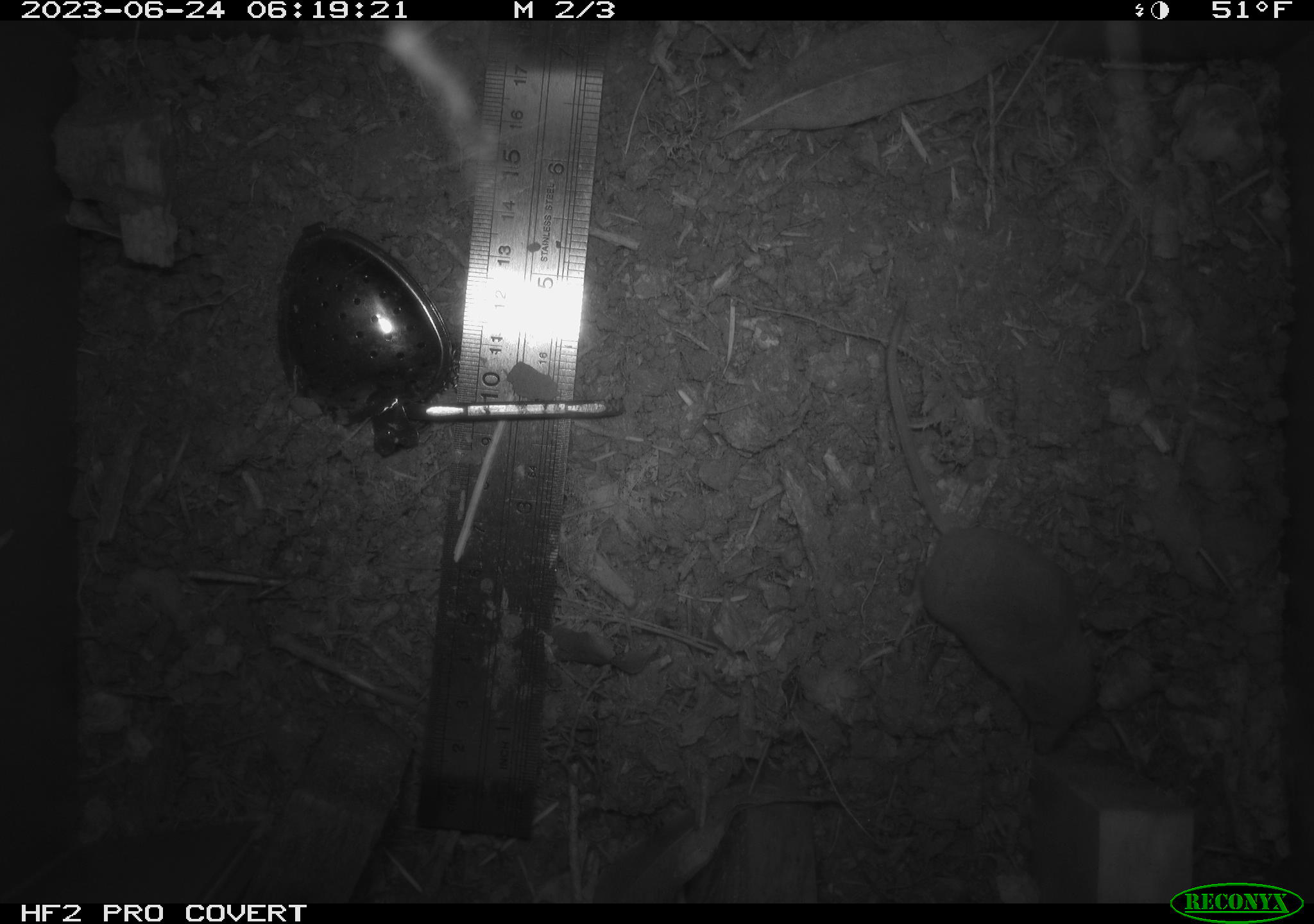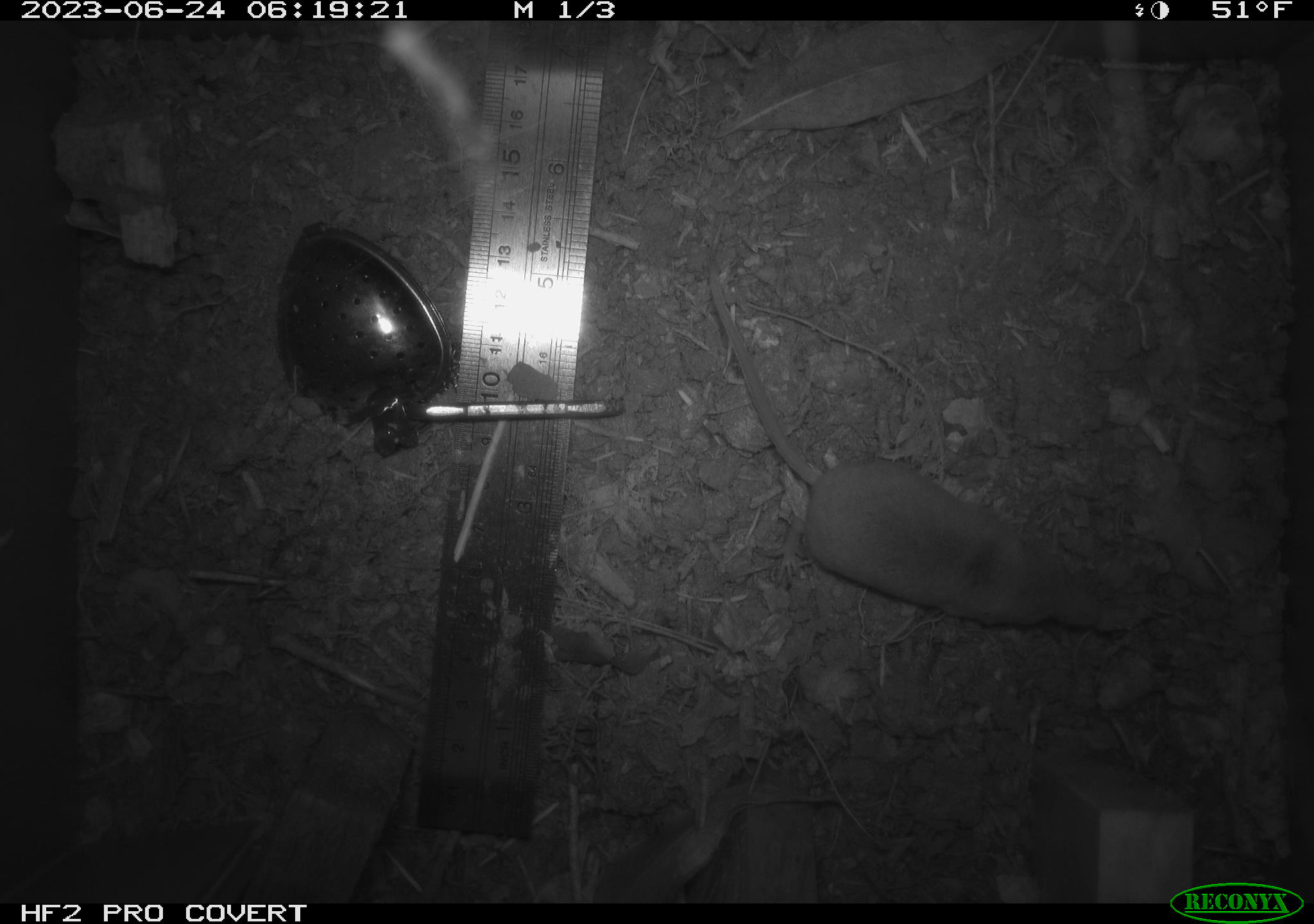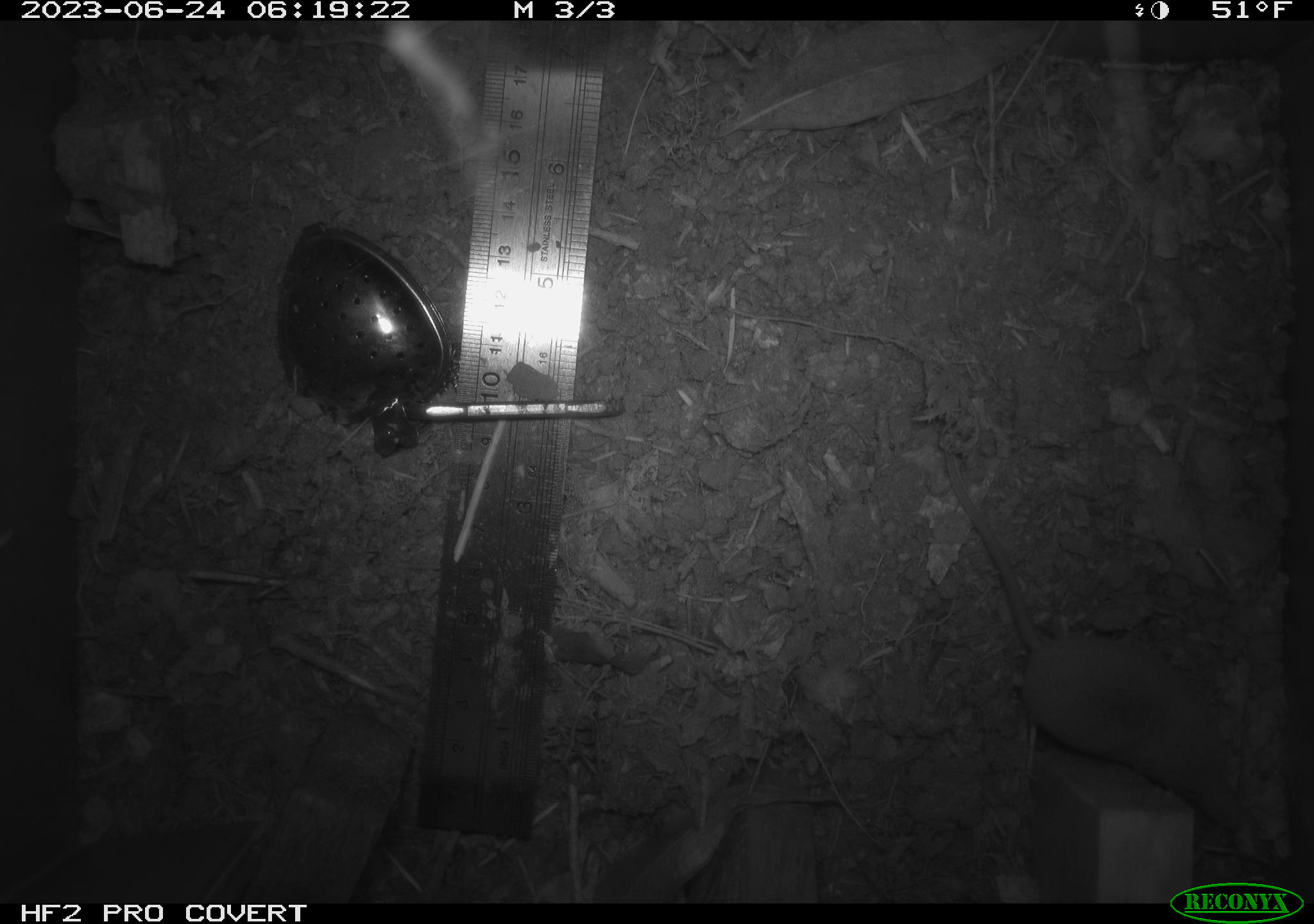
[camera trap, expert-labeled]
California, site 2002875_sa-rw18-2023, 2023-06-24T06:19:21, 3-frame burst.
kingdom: Animalia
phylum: Chordata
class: Mammalia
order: Eulipotyphla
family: Soricidae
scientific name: Soricidae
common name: shrews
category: soricidae family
Soricidae family (shrews) (Soricidae).